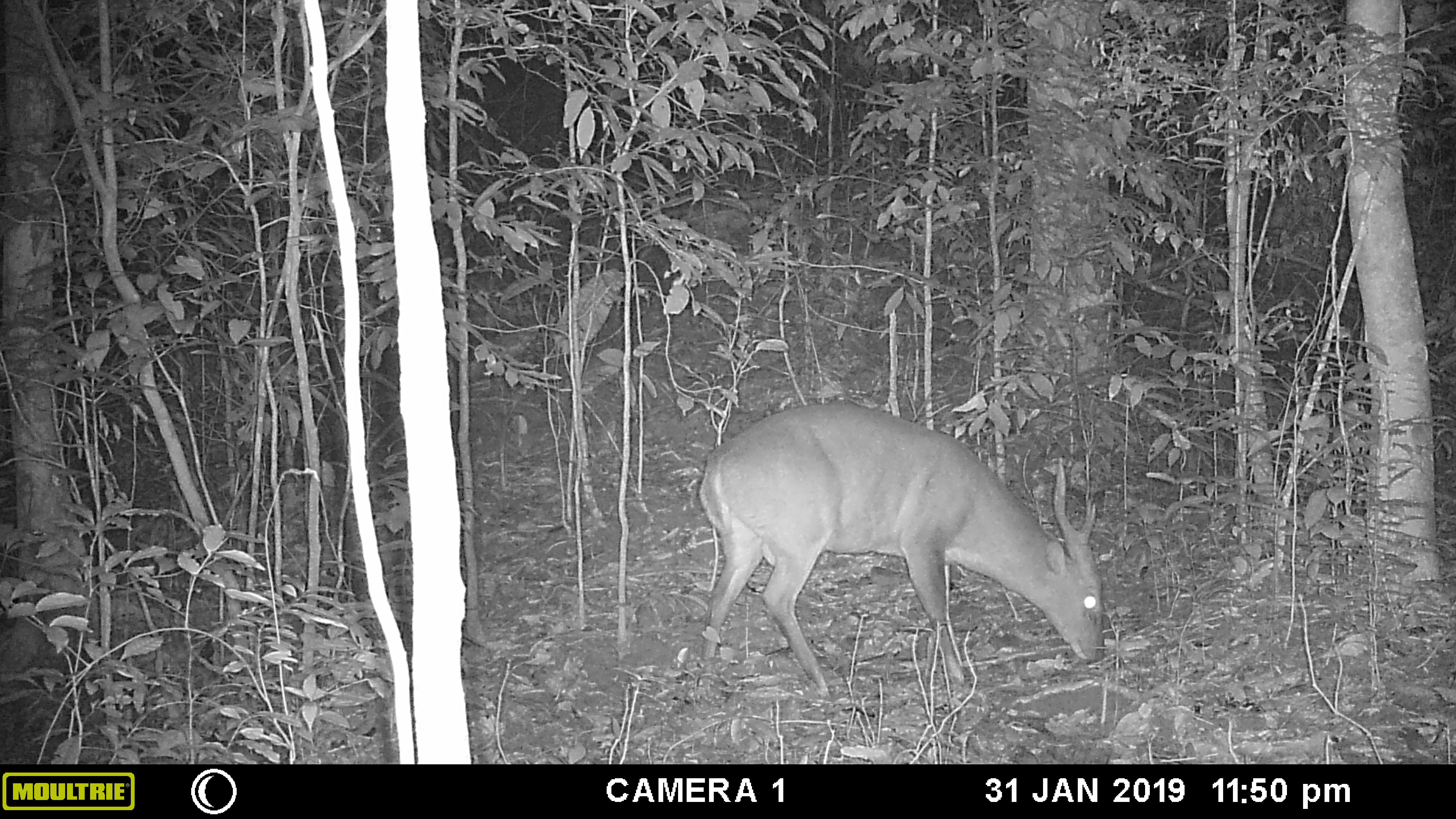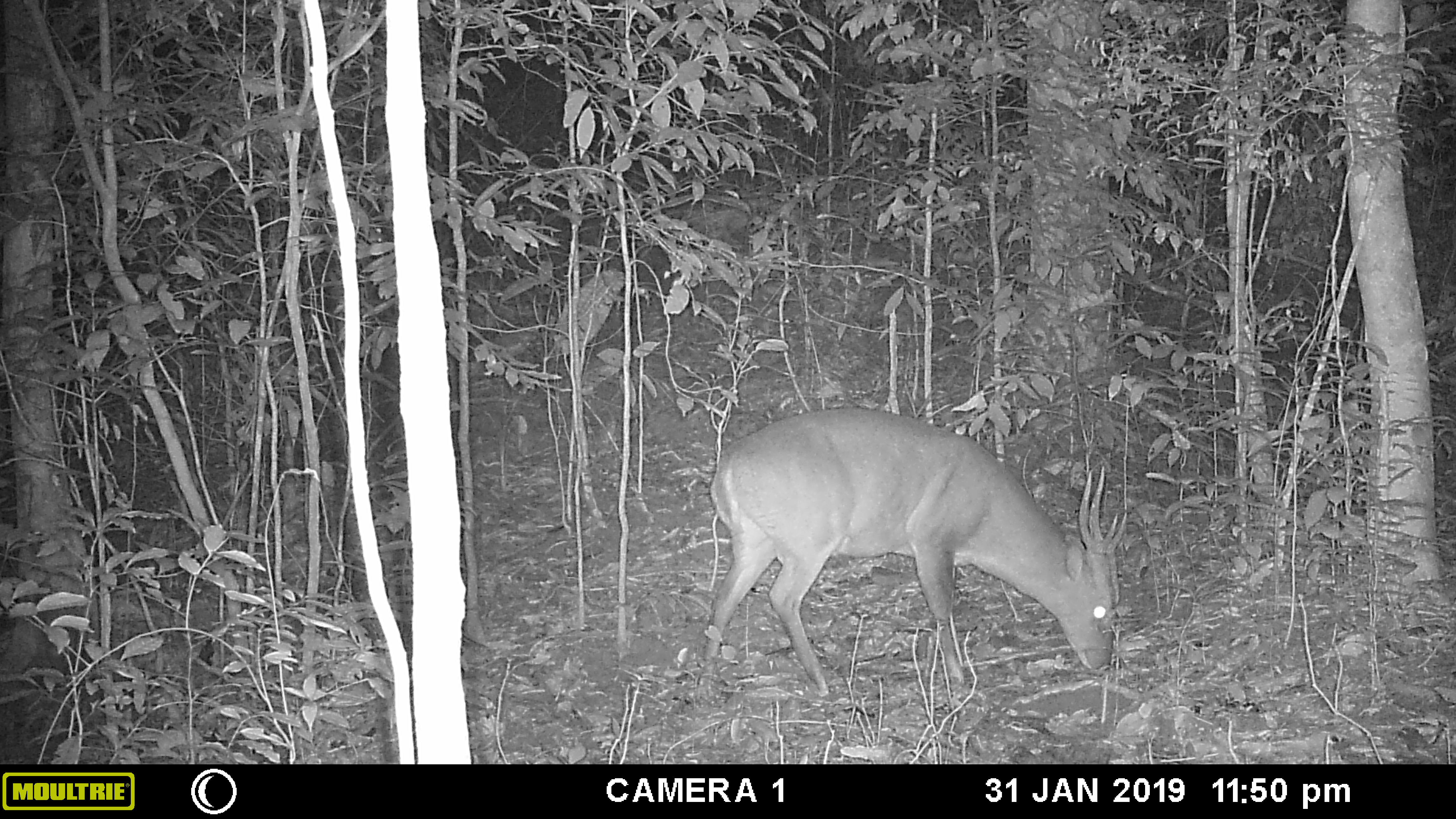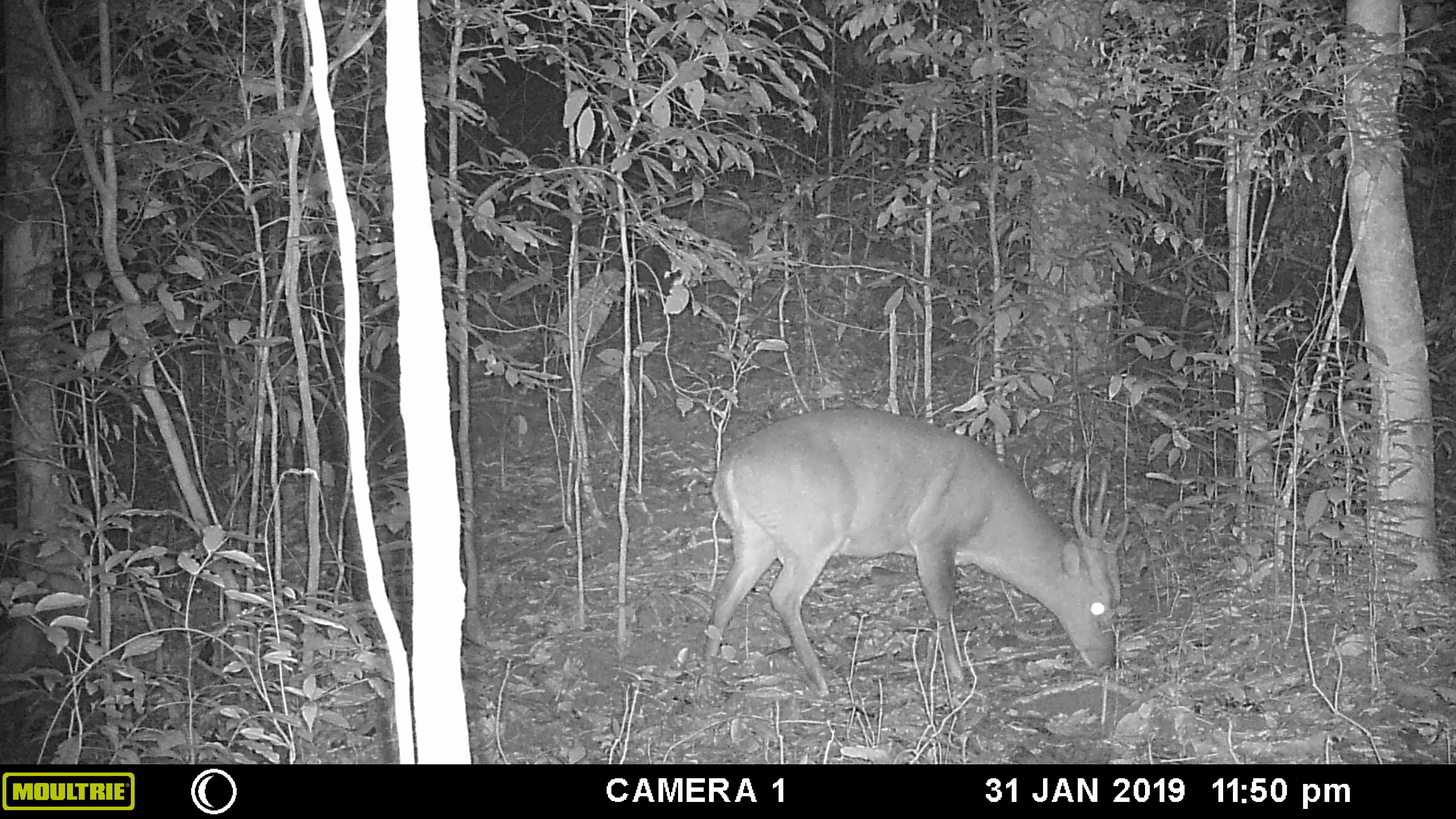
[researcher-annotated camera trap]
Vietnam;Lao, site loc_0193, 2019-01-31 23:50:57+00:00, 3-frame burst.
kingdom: Animalia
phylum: Chordata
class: Mammalia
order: Artiodactyla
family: Cervidae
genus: Muntiacus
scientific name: Muntiacus vuquangensis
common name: large-antlered muntjac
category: large antlered muntjac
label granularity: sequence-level